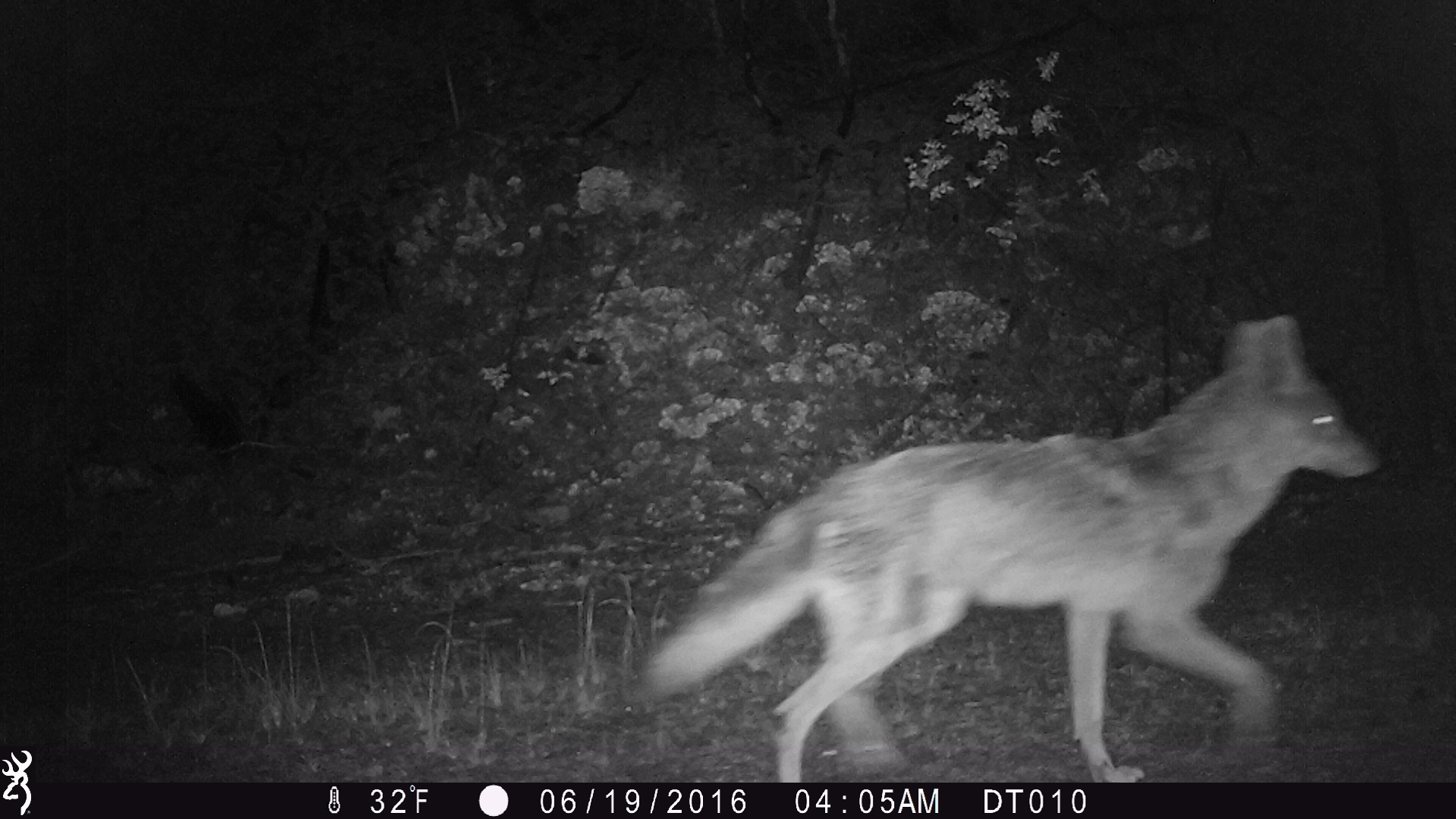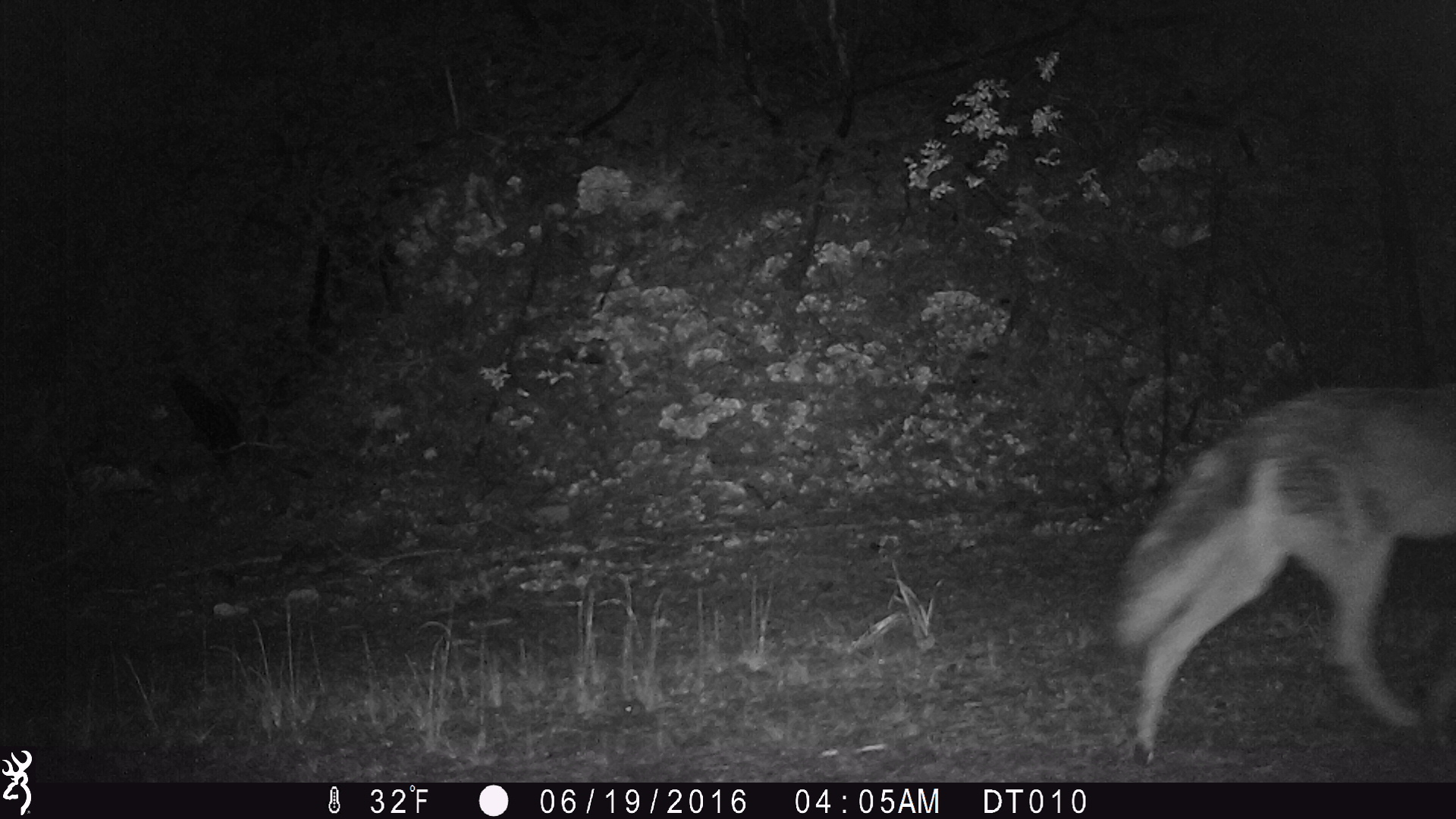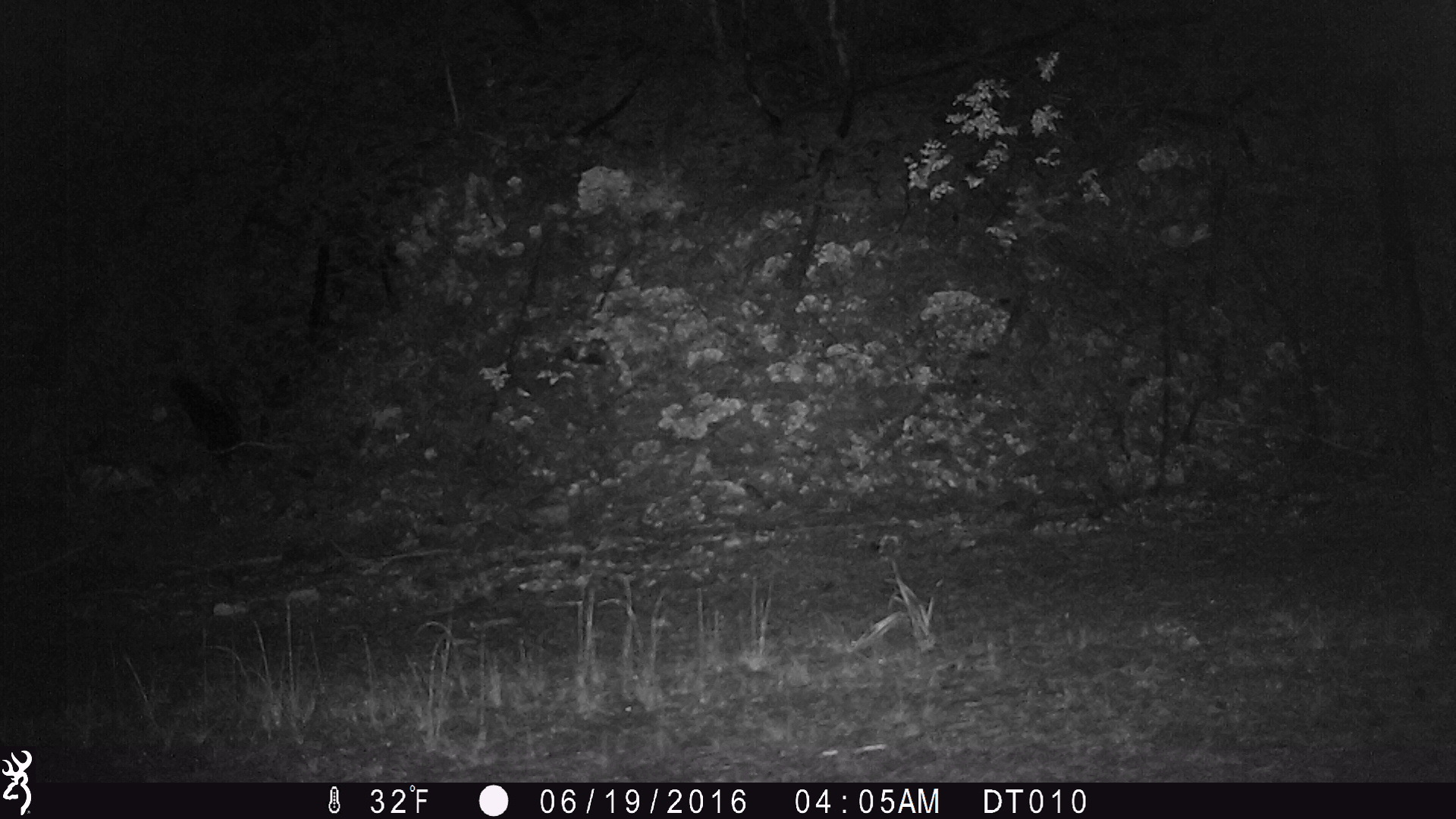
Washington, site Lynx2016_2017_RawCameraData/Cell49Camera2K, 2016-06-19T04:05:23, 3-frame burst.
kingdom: Animalia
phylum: Chordata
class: Mammalia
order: Carnivora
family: Canidae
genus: Canis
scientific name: Canis latrans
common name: coyote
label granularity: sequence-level